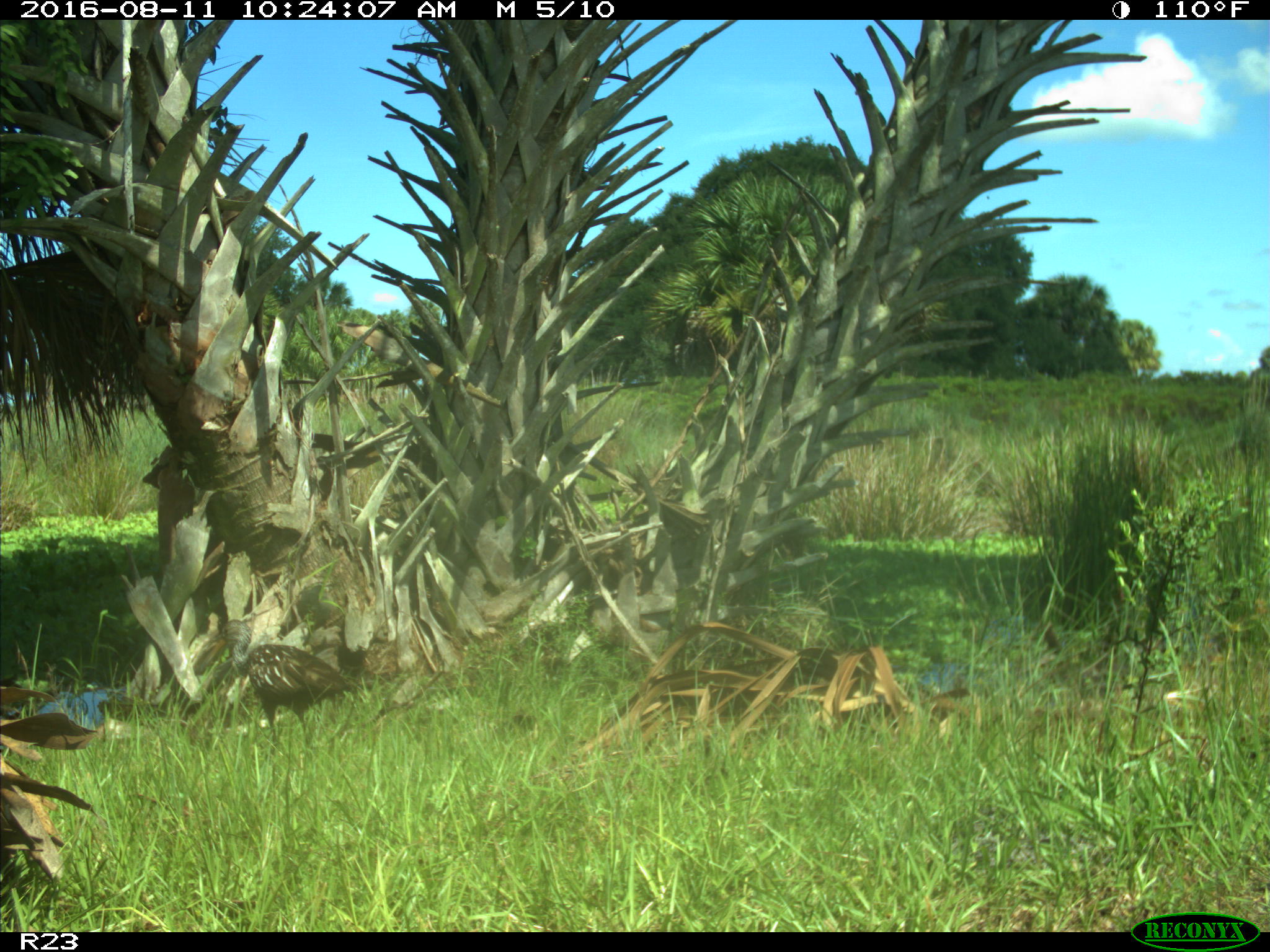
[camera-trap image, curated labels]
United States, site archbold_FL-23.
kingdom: Animalia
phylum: Chordata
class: Aves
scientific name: Aves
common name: birds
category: unidentified bird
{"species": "unidentified bird (birds) (Aves)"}